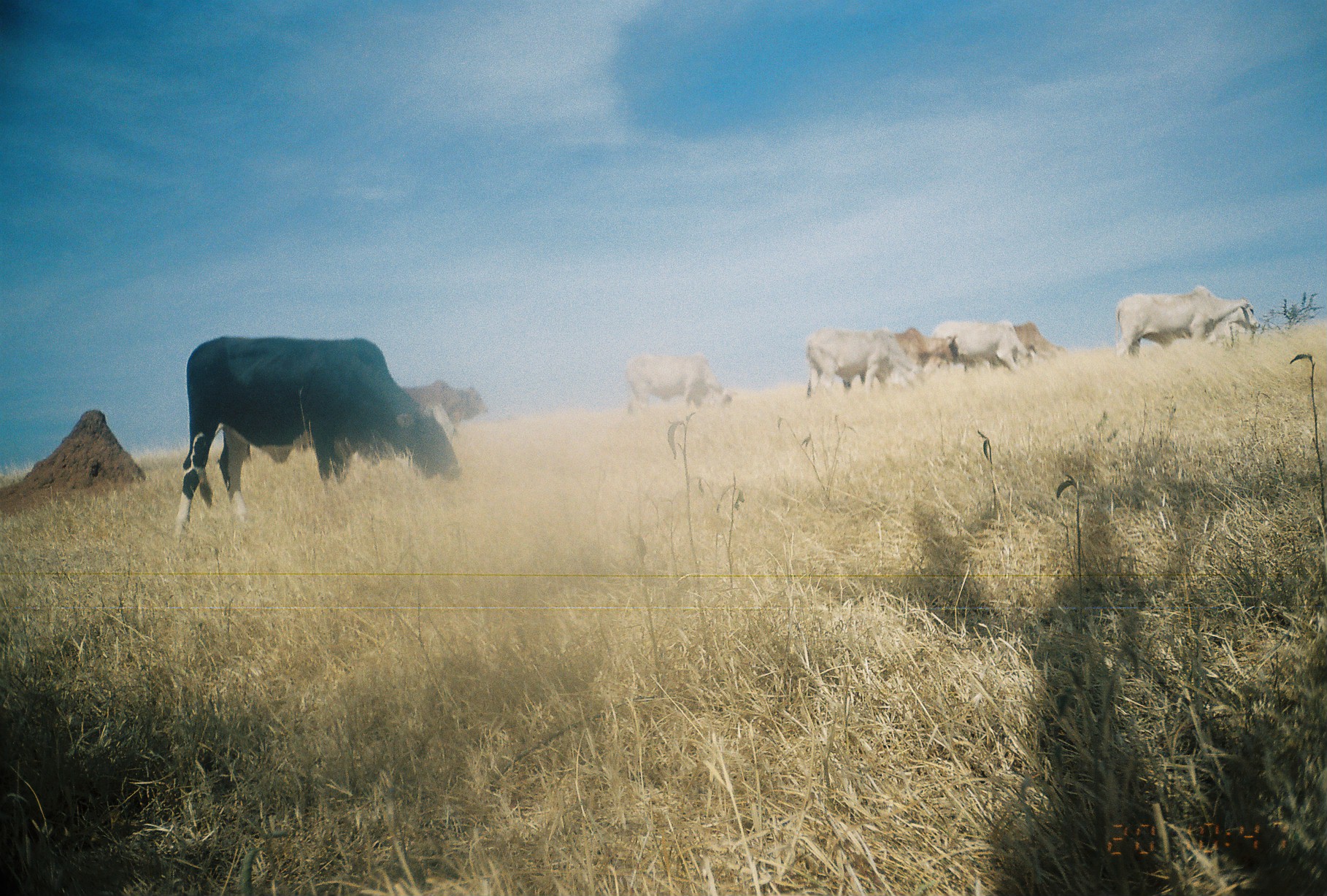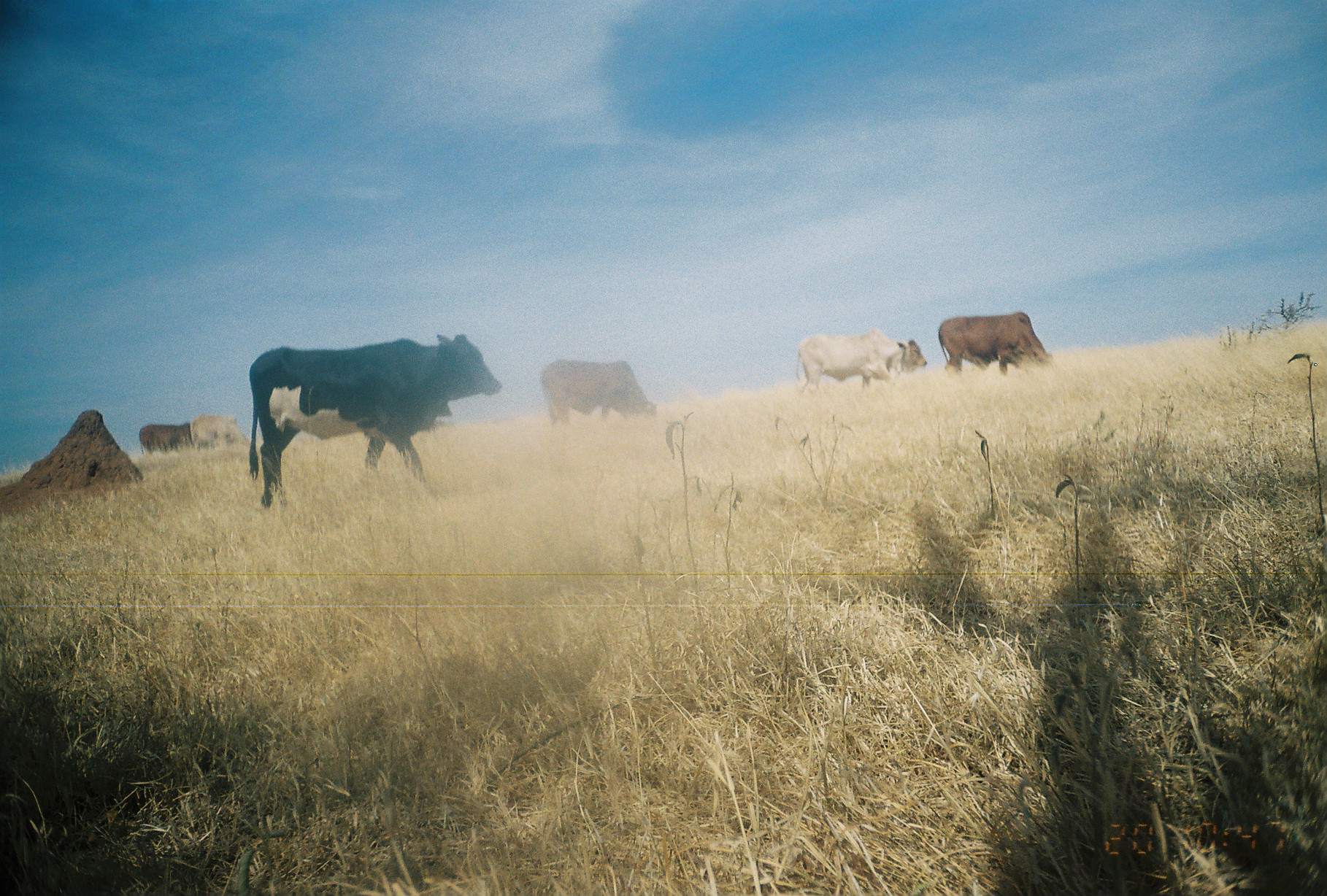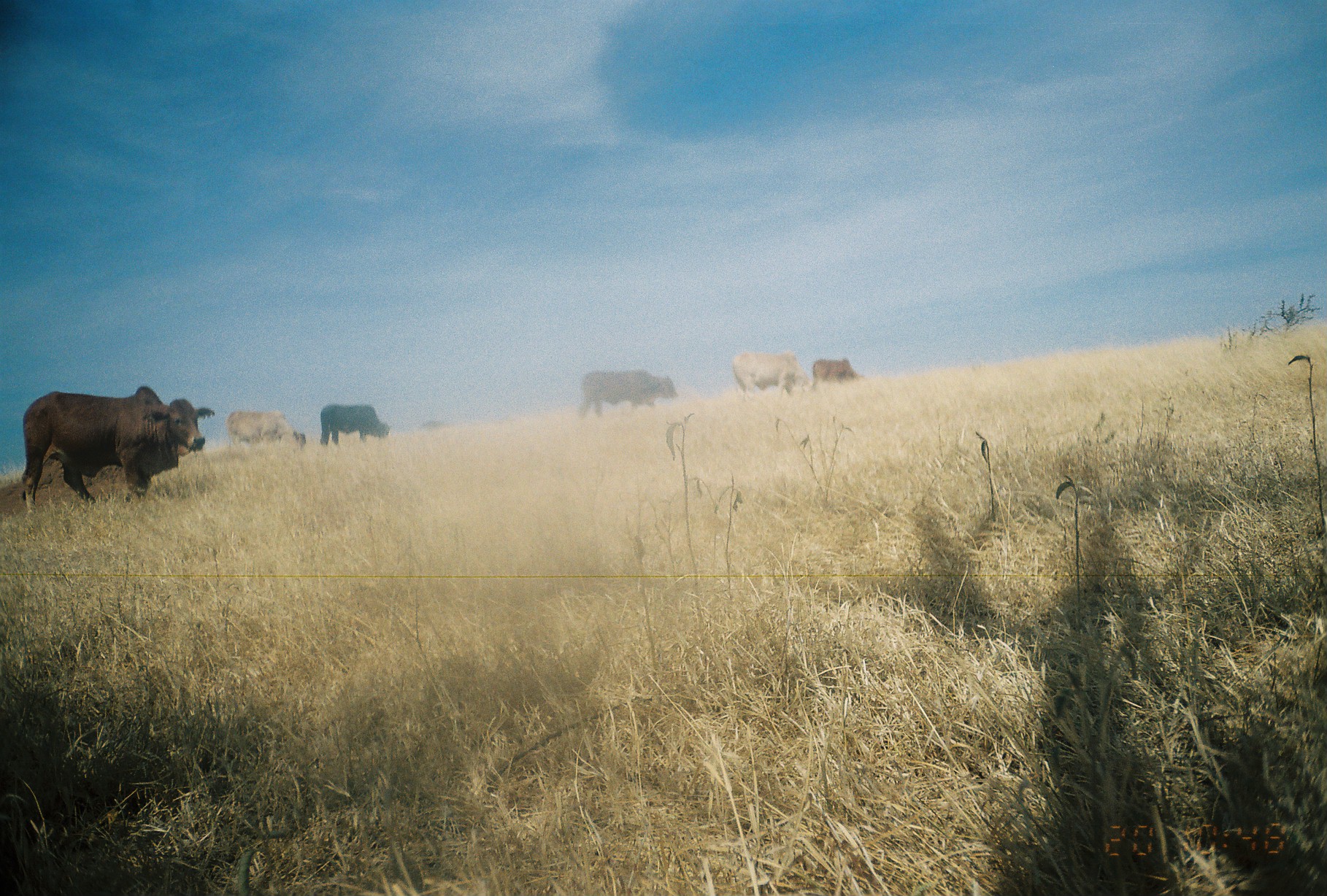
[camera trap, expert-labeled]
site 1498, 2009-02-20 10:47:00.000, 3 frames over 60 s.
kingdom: Animalia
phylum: Chordata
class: Mammalia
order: Artiodactyla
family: Bovidae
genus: Bos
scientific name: Bos taurus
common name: domestic cattle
Bos taurus (domestic cattle), count 8.